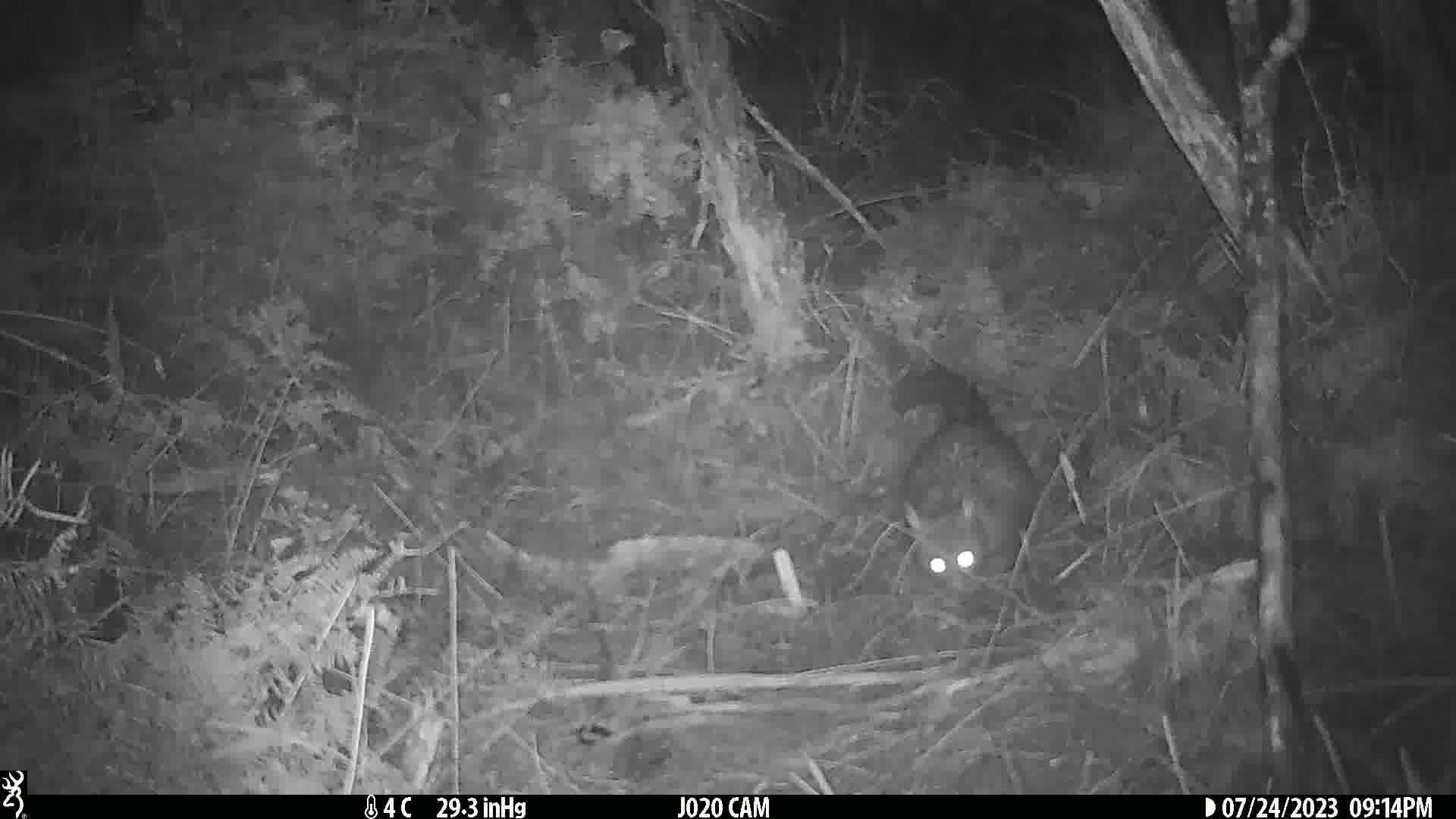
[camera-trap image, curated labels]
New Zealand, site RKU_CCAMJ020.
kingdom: Animalia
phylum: Chordata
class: Mammalia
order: Diprotodontia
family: Phalangeridae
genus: Trichosurus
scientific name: Trichosurus vulpecula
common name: common brushtail possum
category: possum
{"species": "possum (common brushtail possum) (Trichosurus vulpecula)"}